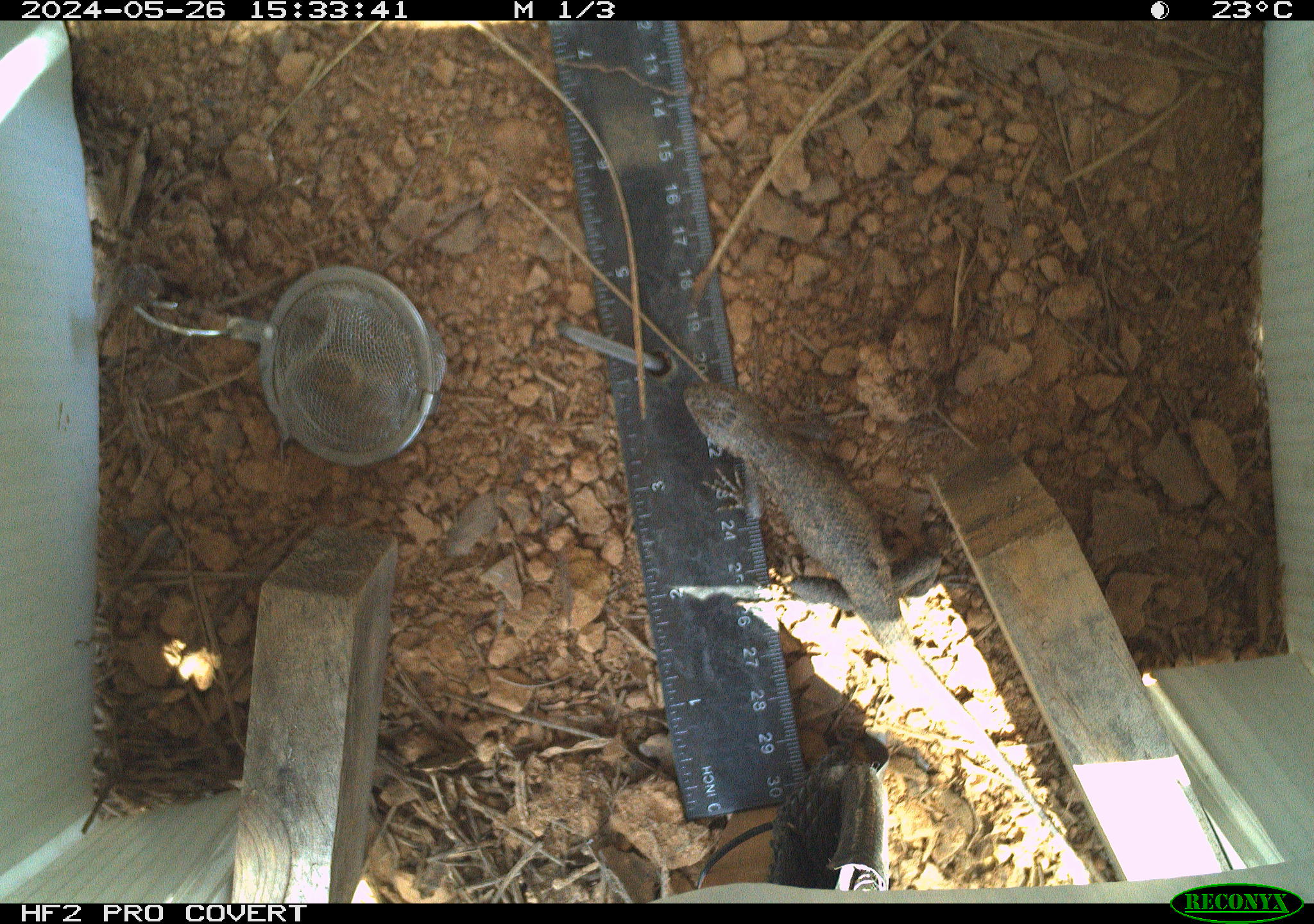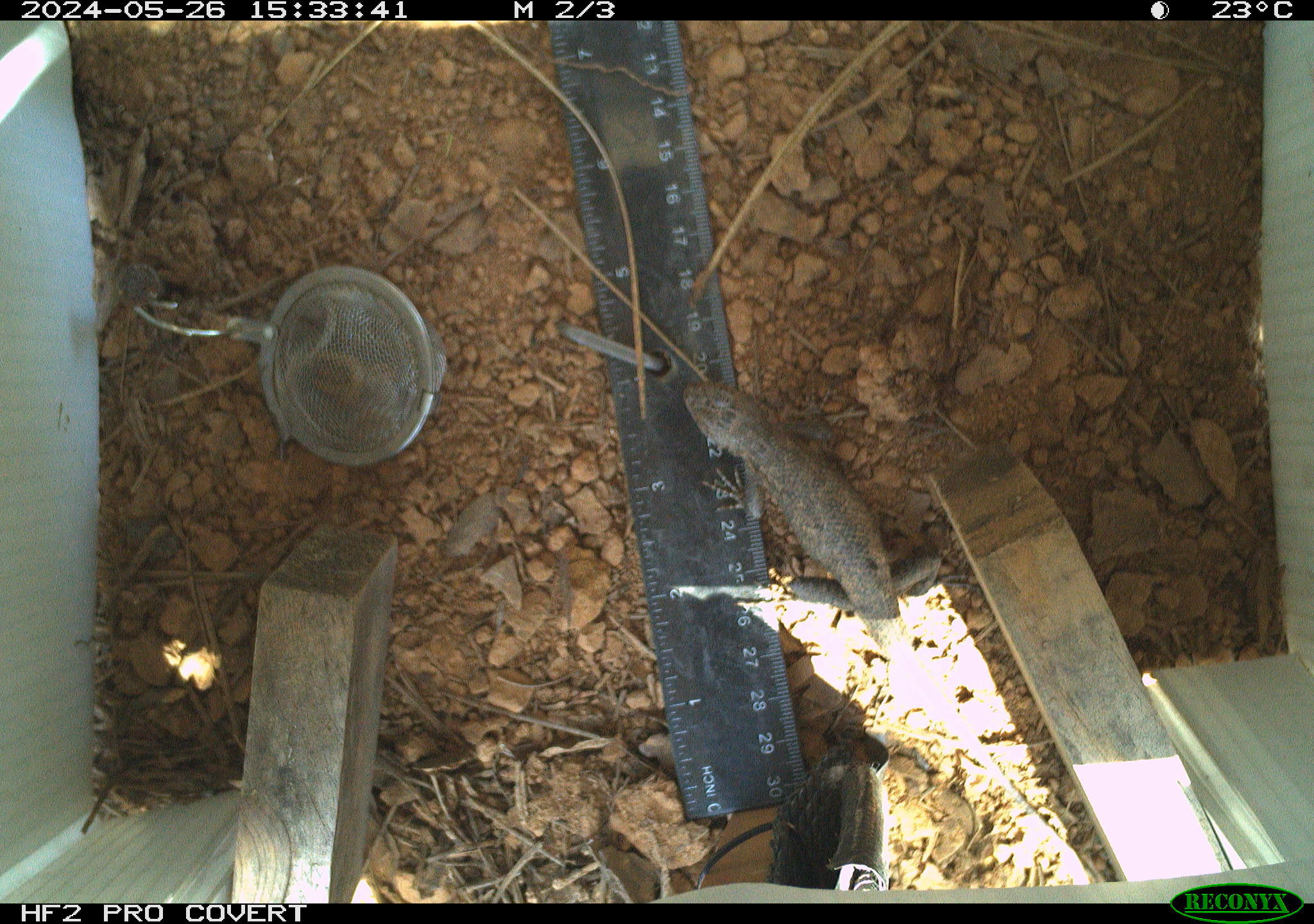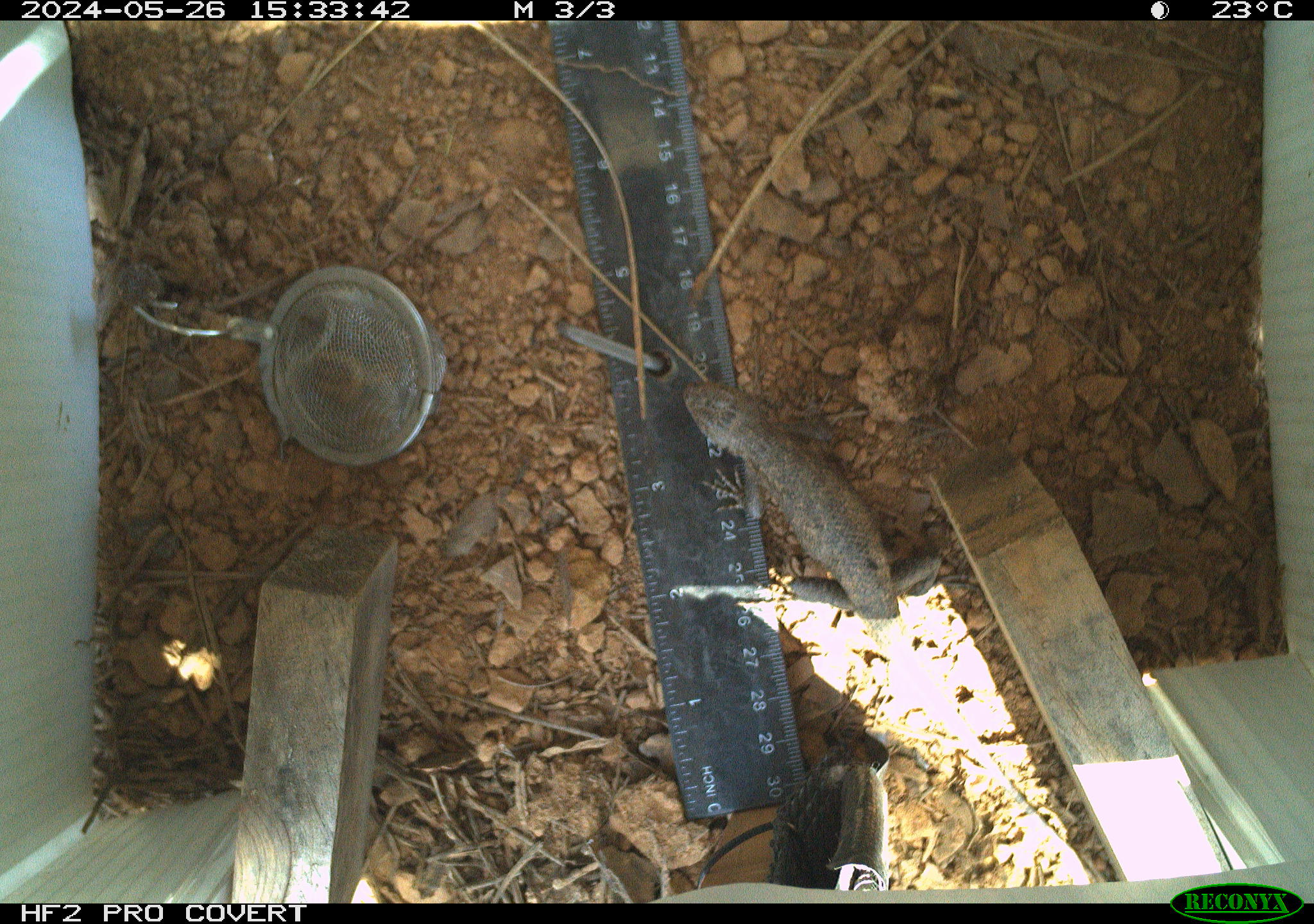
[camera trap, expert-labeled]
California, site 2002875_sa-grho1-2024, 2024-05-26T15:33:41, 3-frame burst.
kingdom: Animalia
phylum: Chordata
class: Reptilia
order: Squamata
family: Phrynosomatidae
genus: Sceloporus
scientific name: Sceloporus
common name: spiny lizards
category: sceloporus species